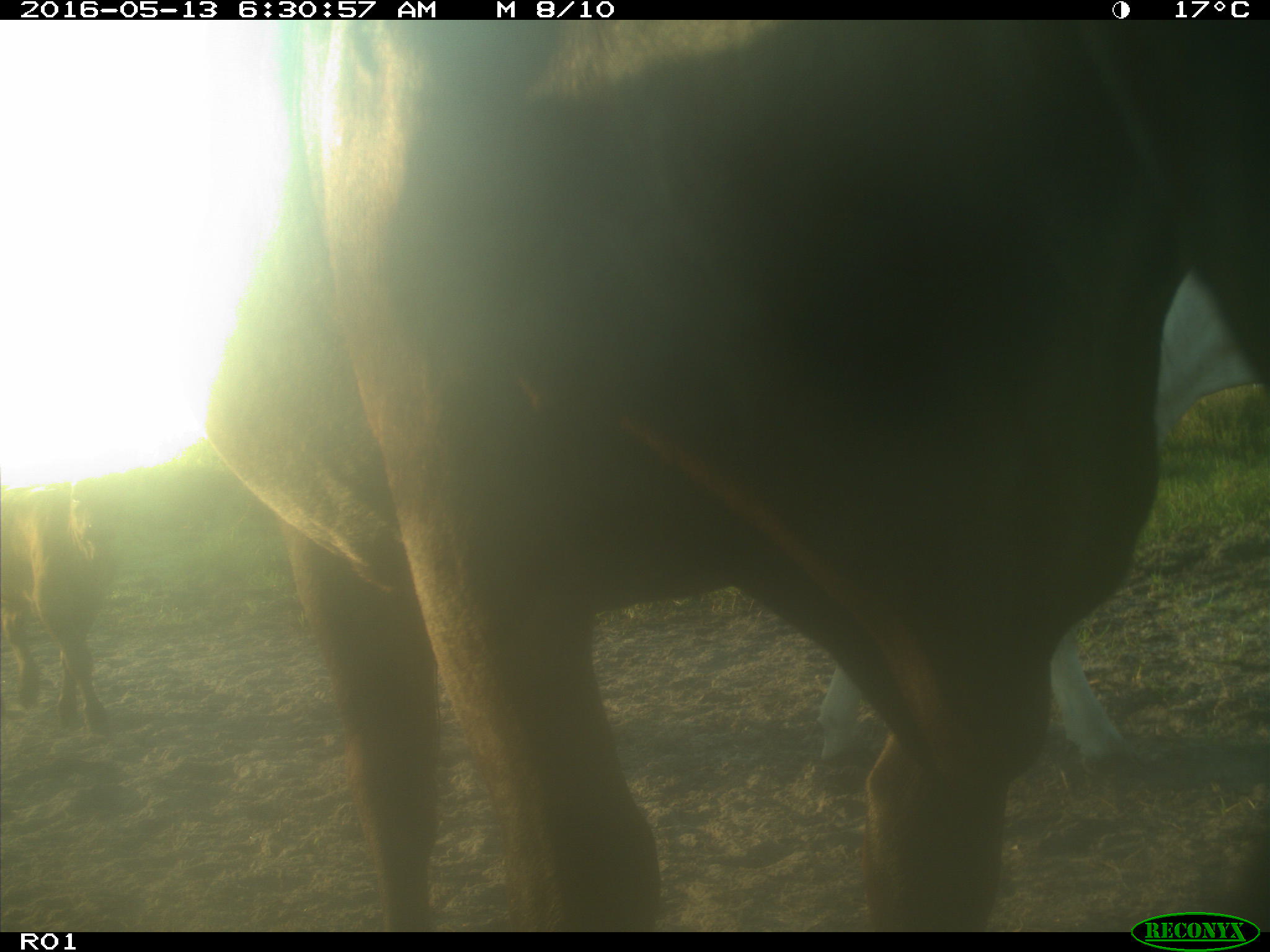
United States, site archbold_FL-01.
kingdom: Animalia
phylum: Chordata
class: Mammalia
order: Artiodactyla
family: Bovidae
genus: Bos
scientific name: Bos taurus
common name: domestic cow